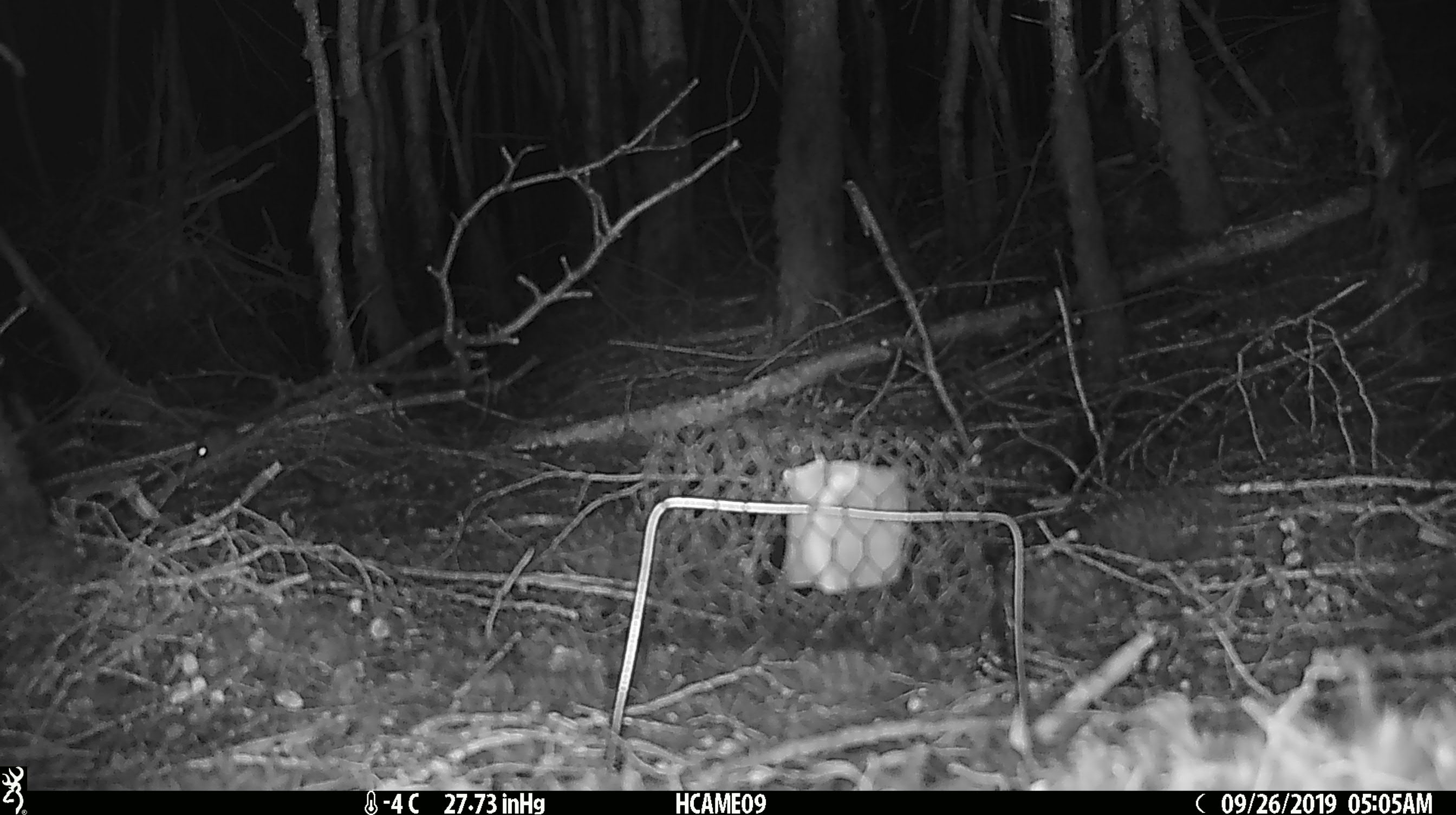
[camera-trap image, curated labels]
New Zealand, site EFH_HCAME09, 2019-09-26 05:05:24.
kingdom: Animalia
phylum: Chordata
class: Mammalia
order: Rodentia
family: Muridae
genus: Mus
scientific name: Mus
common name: mouse